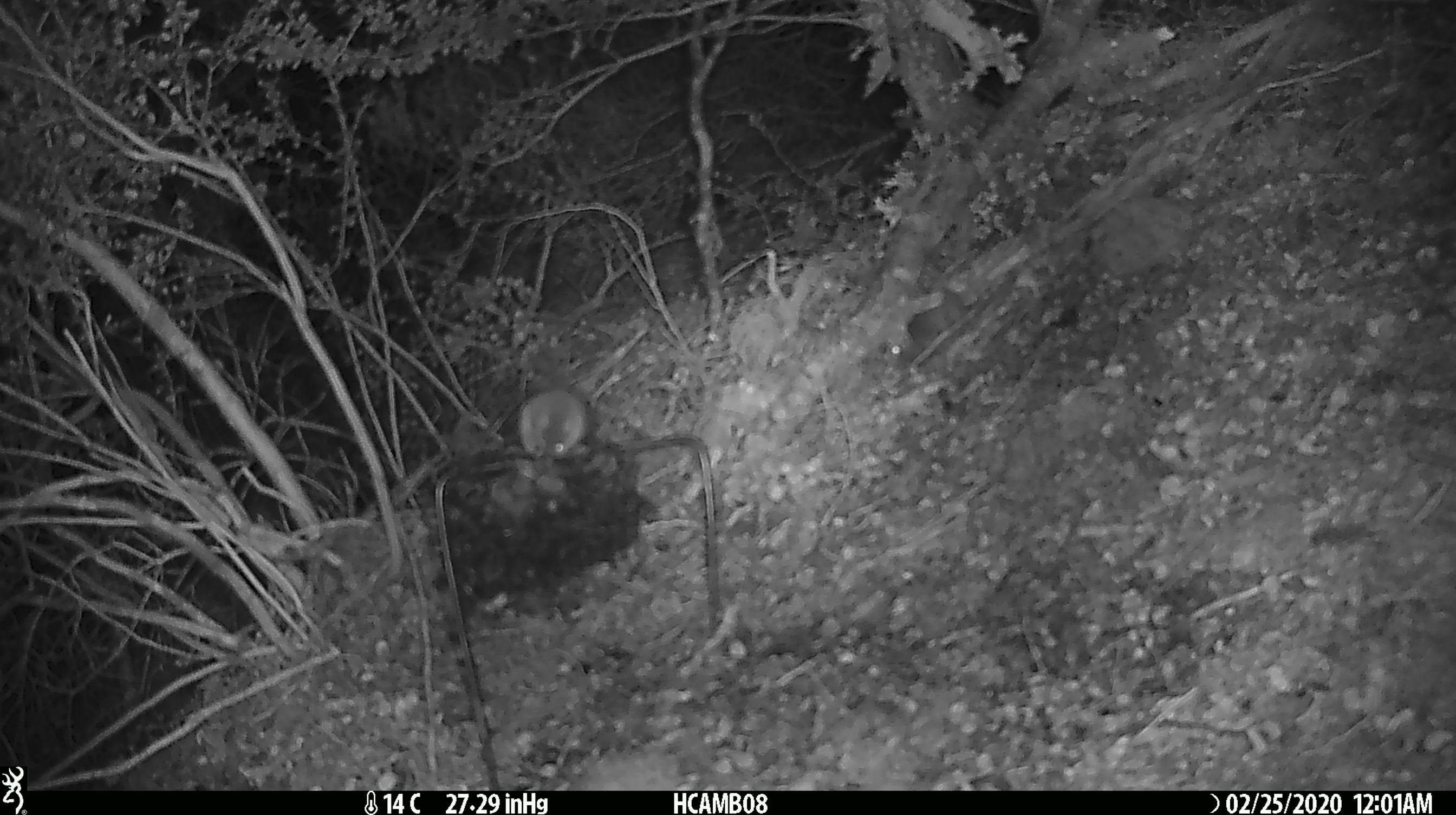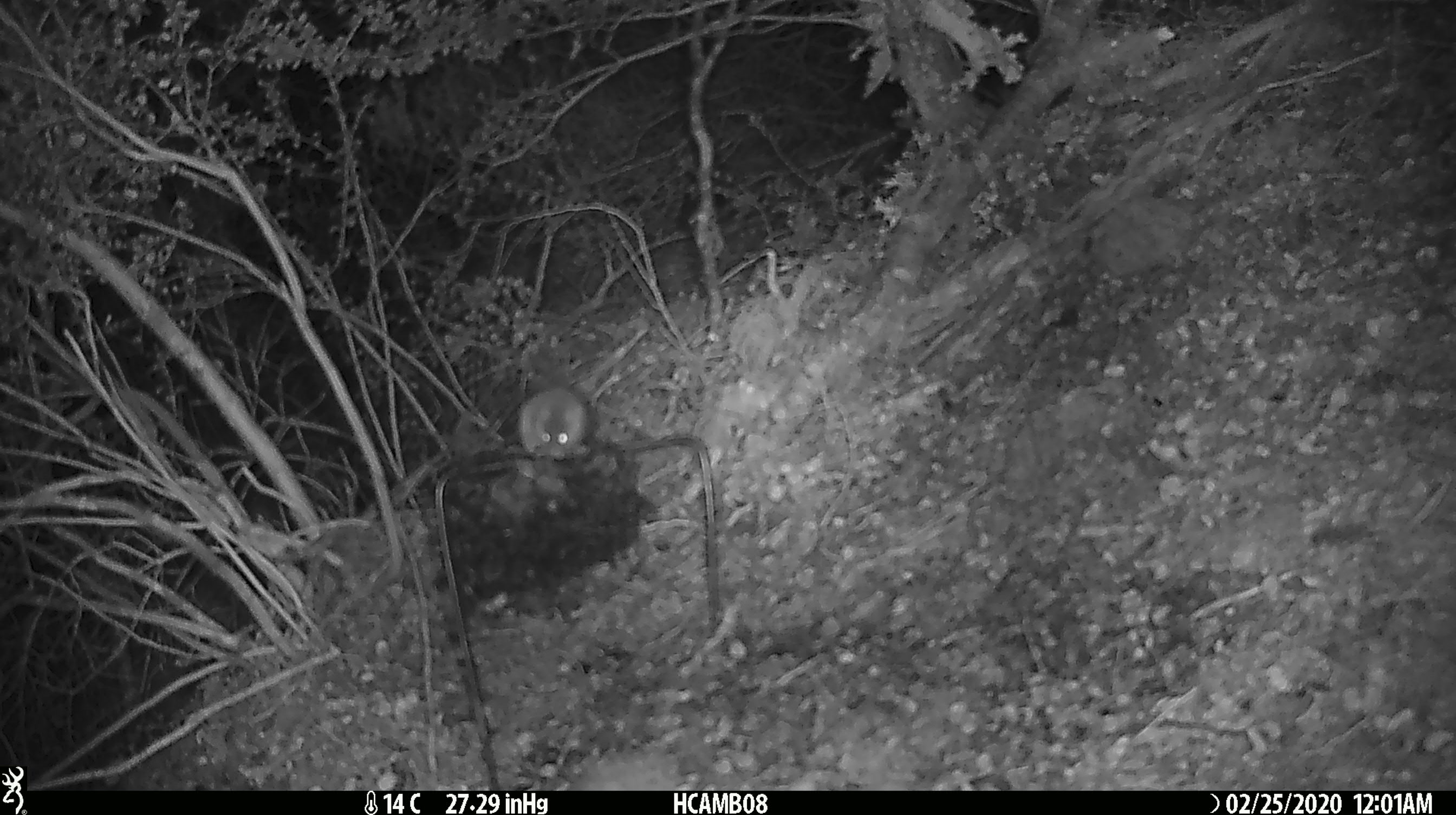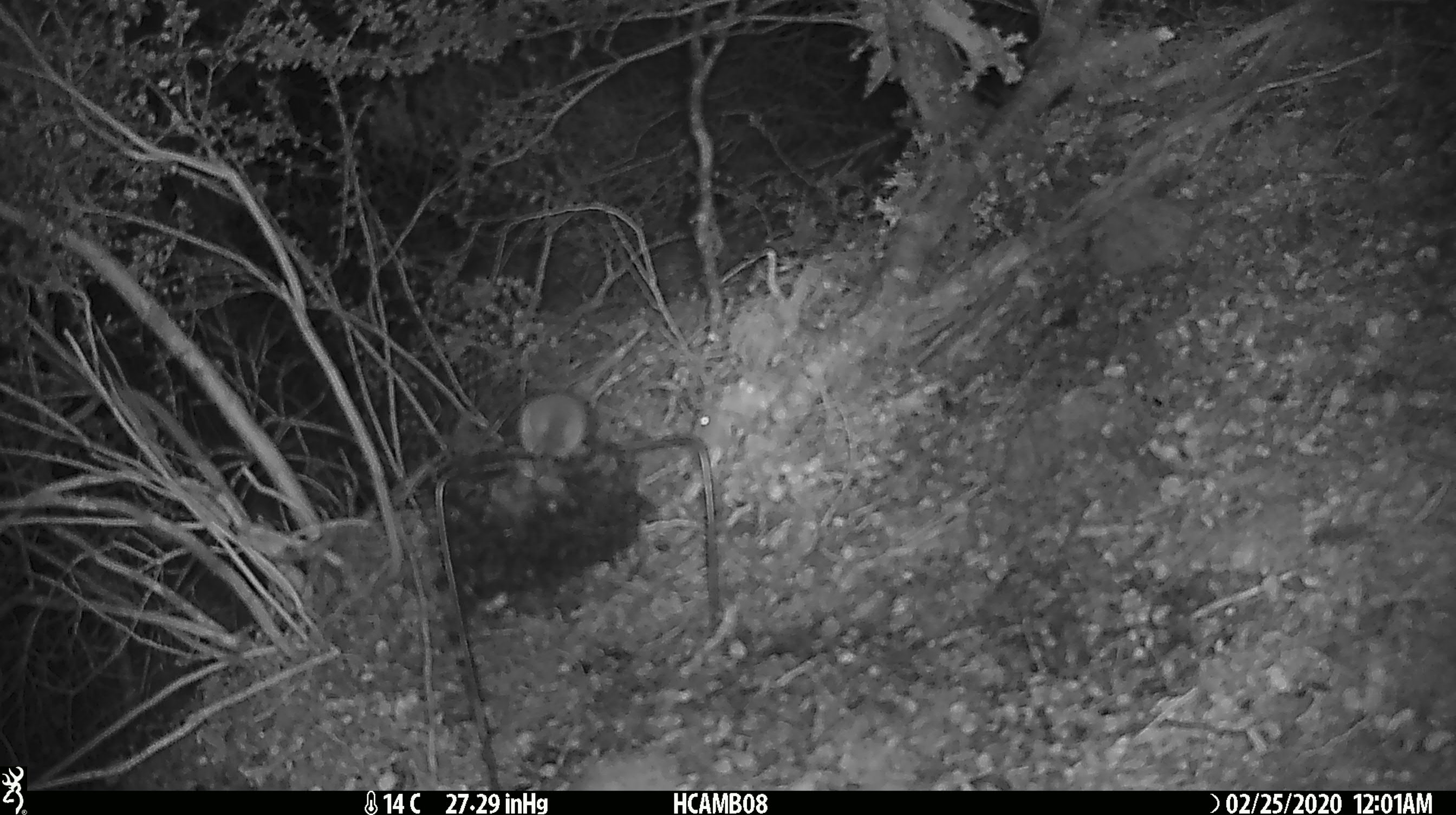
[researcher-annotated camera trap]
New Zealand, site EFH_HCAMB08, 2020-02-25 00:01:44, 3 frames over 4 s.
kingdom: Animalia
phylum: Chordata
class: Mammalia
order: Rodentia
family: Muridae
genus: Mus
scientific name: Mus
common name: mouse